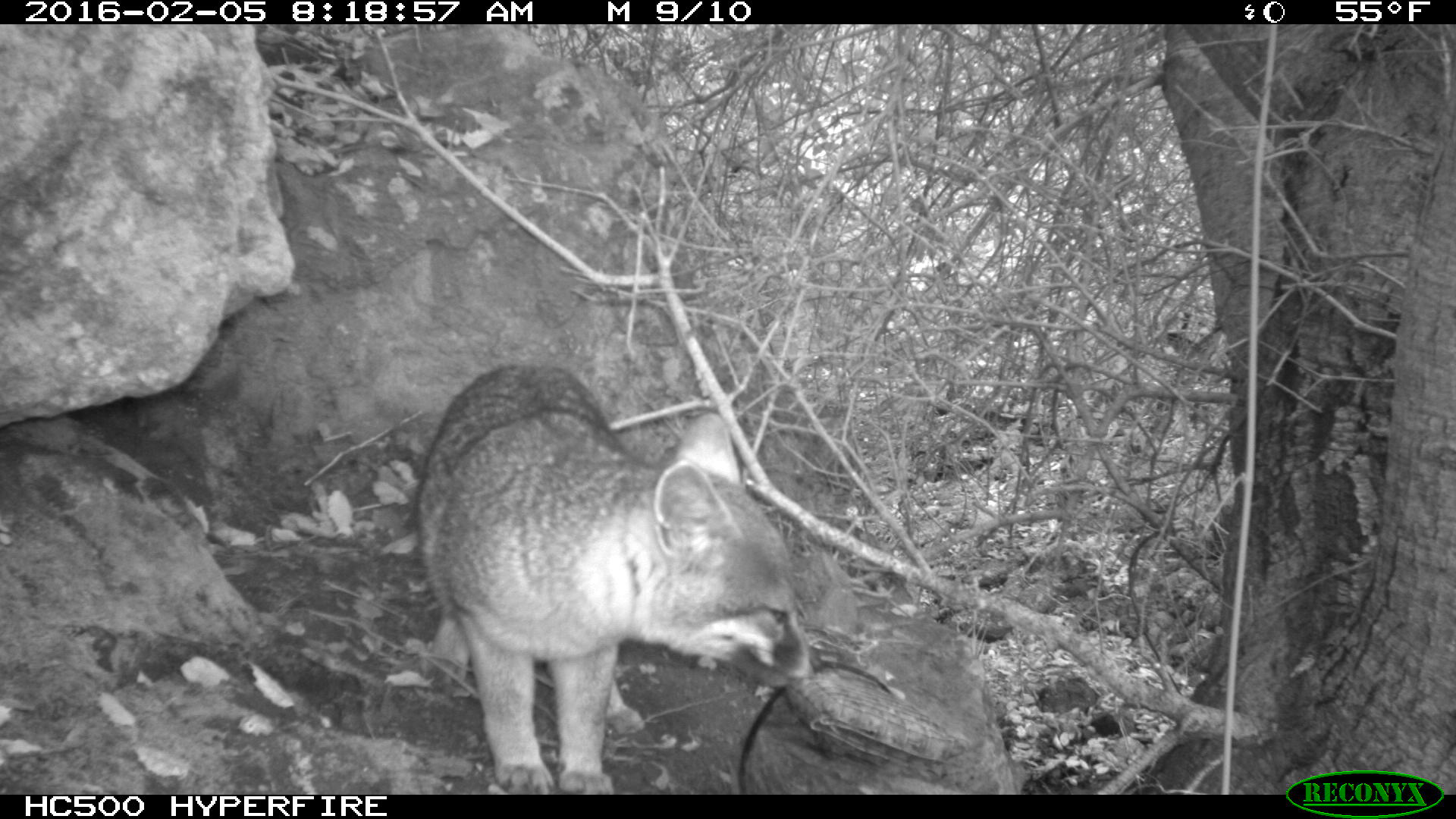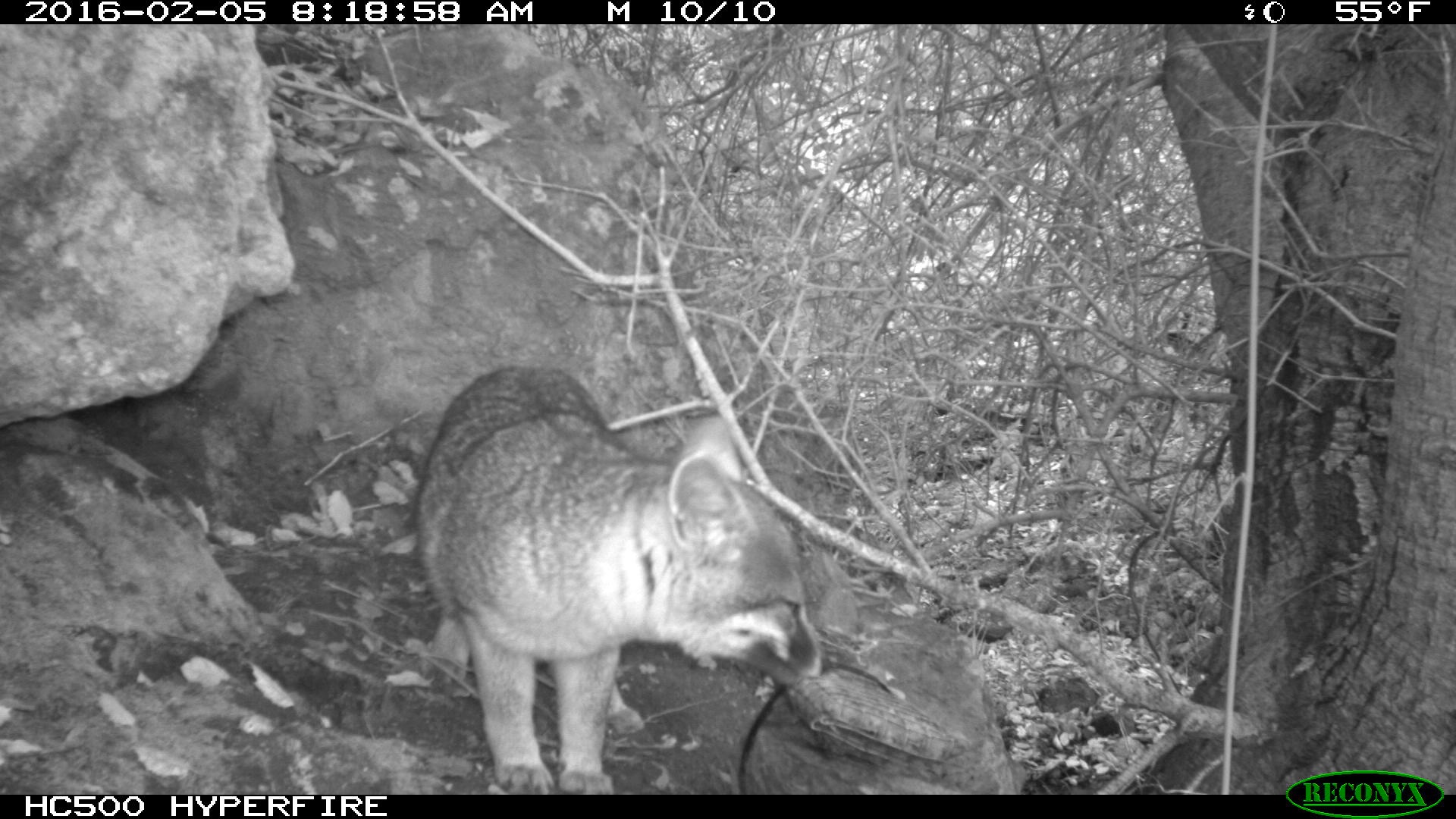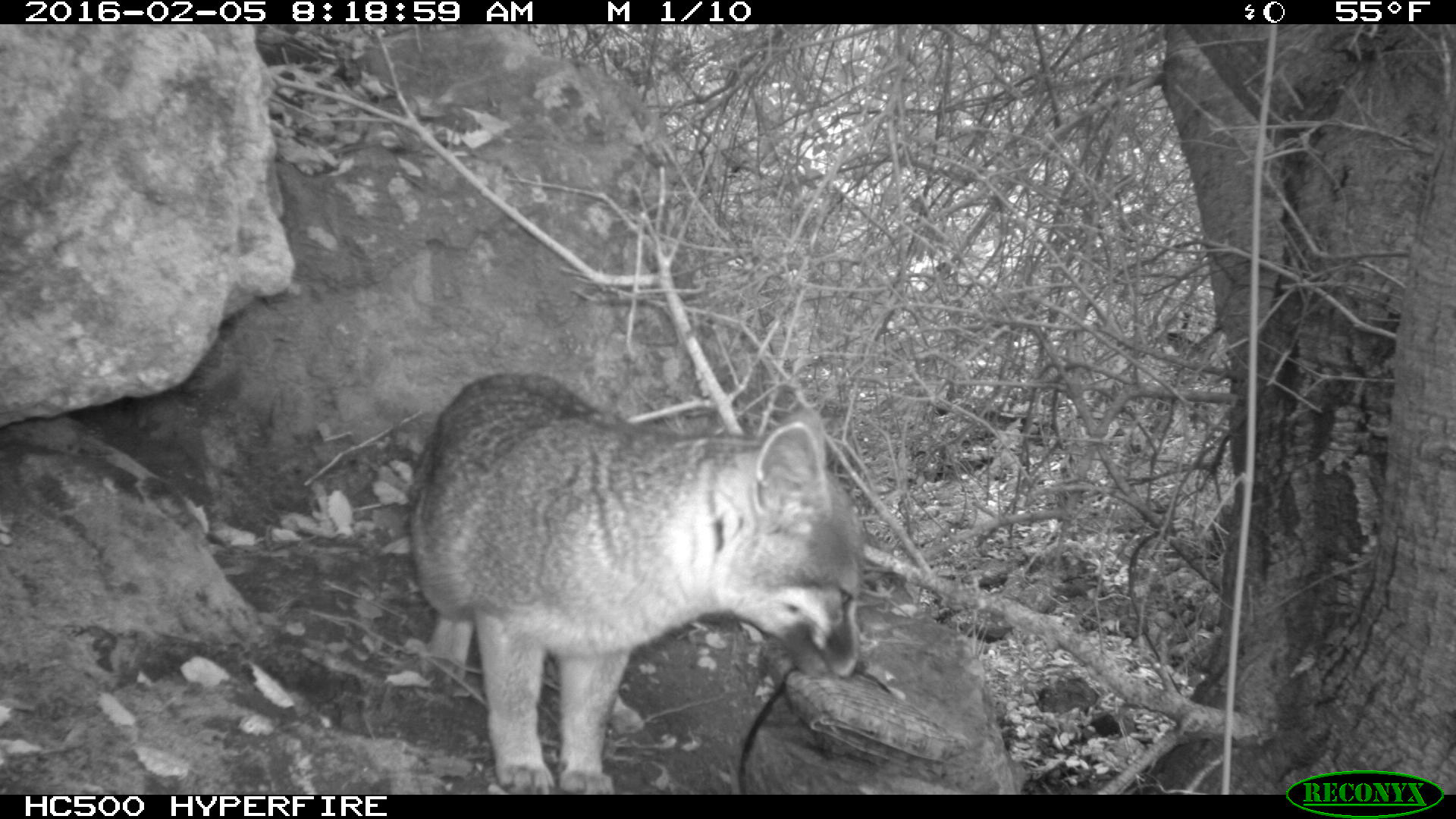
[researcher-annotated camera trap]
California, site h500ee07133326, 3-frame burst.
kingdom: Animalia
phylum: Chordata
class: Mammalia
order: Carnivora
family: Canidae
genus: Urocyon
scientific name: Urocyon littoralis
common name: island fox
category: fox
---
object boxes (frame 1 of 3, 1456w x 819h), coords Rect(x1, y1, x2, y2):
fox: Rect(413, 363, 824, 795)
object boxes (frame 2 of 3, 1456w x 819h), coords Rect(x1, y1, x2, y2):
fox: Rect(413, 365, 831, 792)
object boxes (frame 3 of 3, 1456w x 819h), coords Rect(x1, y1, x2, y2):
fox: Rect(405, 371, 869, 793)